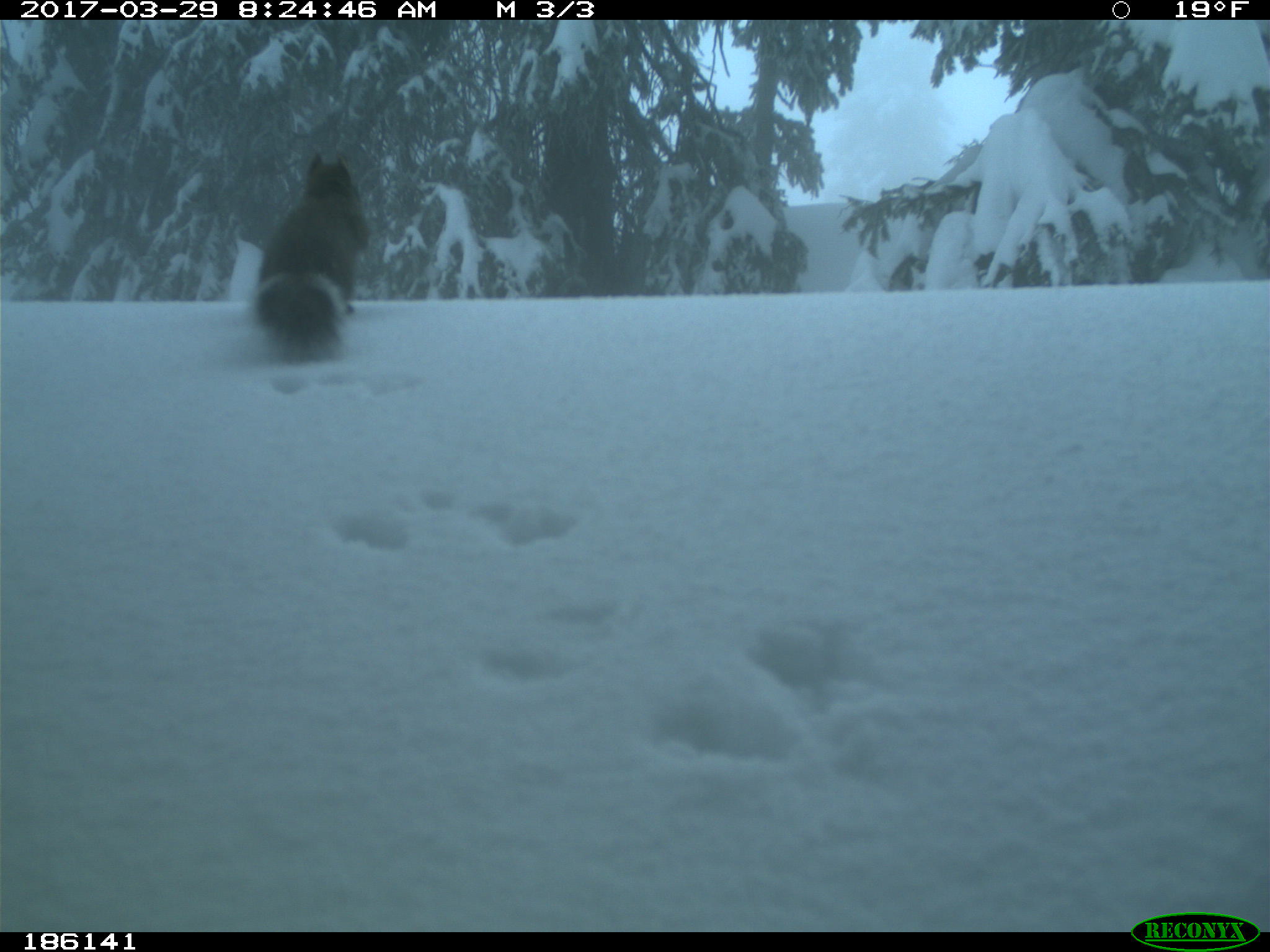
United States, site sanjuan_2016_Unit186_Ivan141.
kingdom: Animalia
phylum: Chordata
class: Mammalia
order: Rodentia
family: Sciuridae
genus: Tamiasciurus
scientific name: Tamiasciurus hudsonicus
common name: american red squirrel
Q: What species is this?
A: Tamiasciurus hudsonicus (american red squirrel).